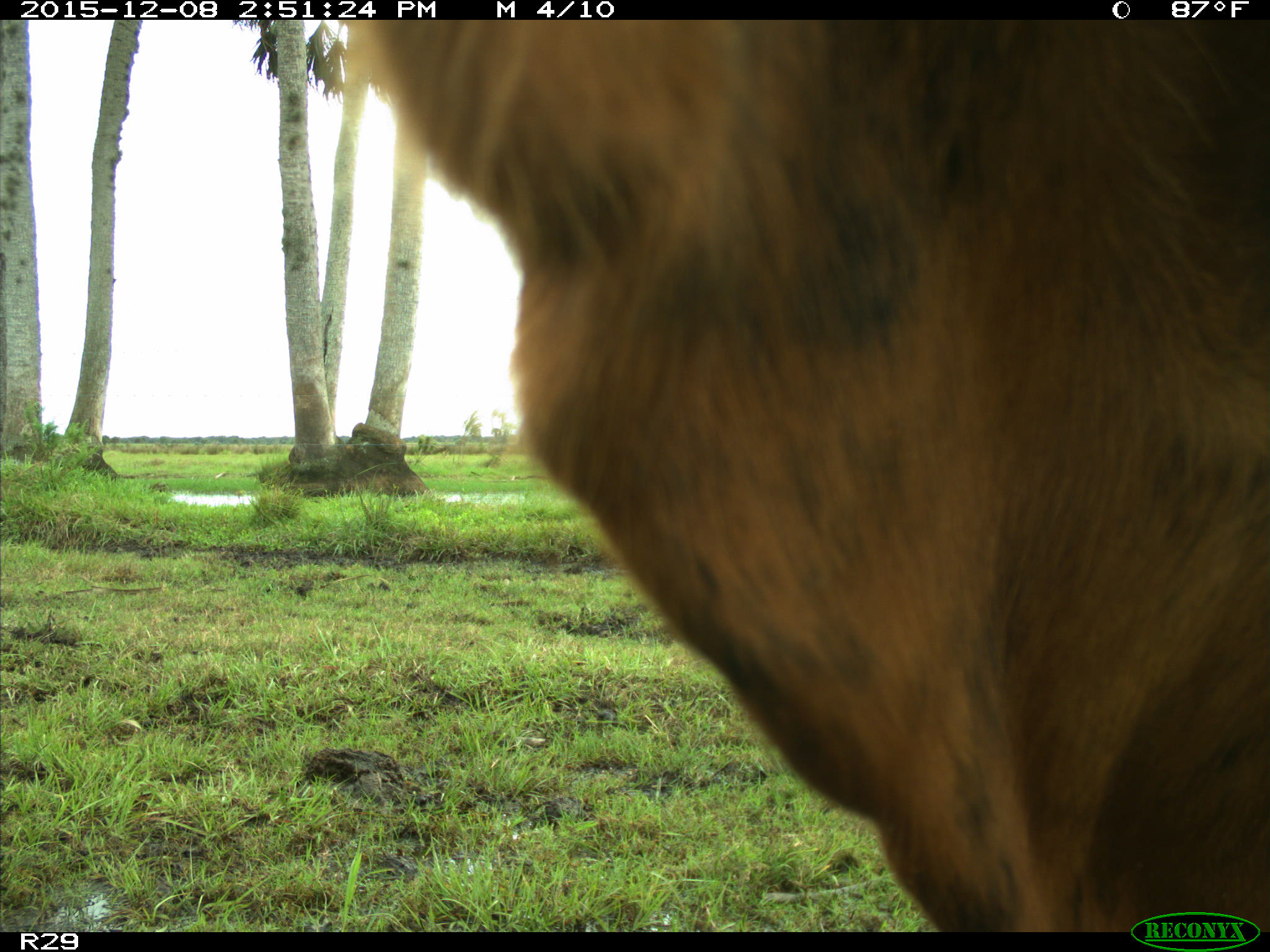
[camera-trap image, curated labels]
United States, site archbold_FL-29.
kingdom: Animalia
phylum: Chordata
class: Mammalia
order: Artiodactyla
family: Bovidae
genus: Bos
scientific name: Bos taurus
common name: domestic cow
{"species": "Bos taurus (domestic cow)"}